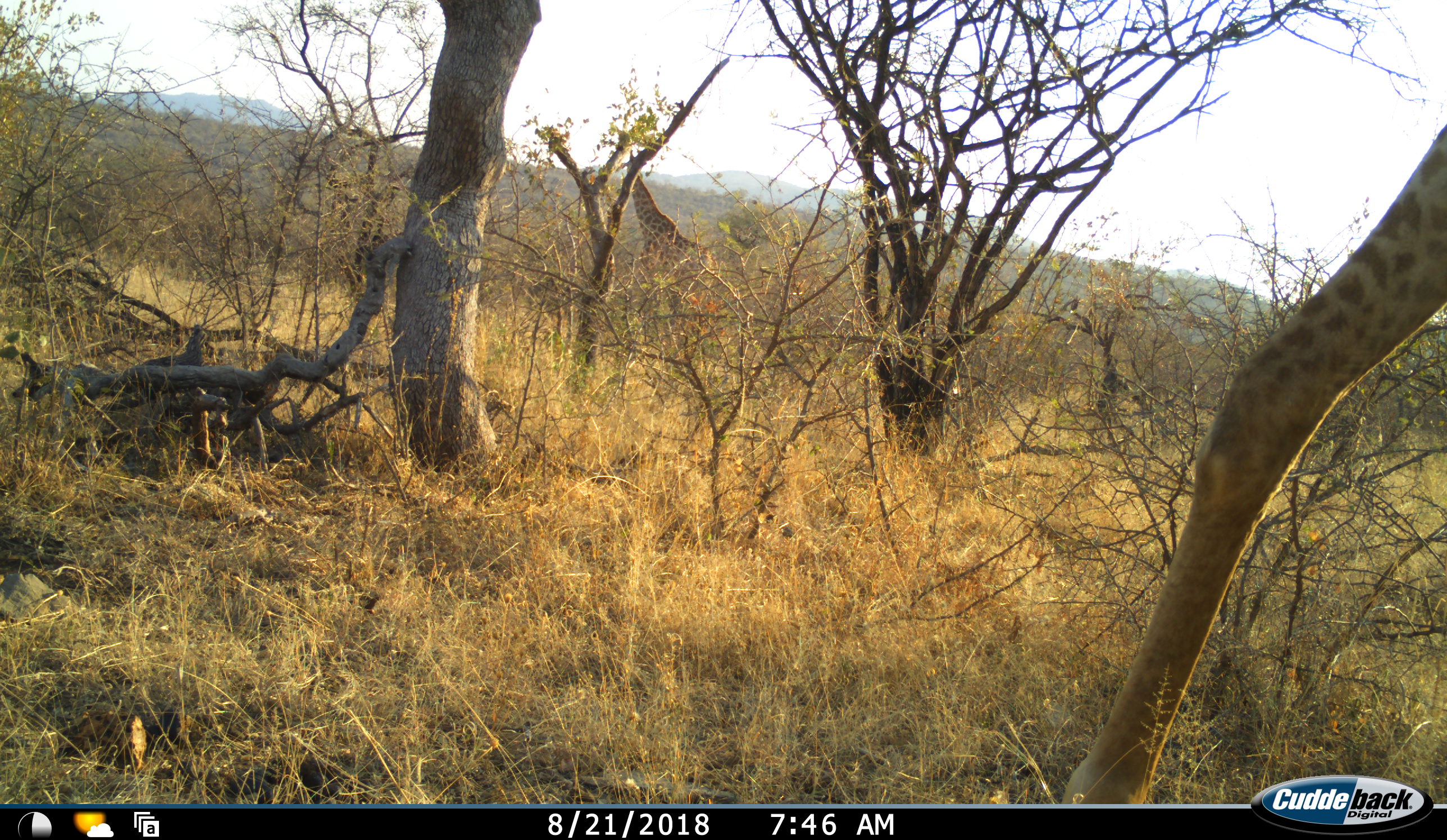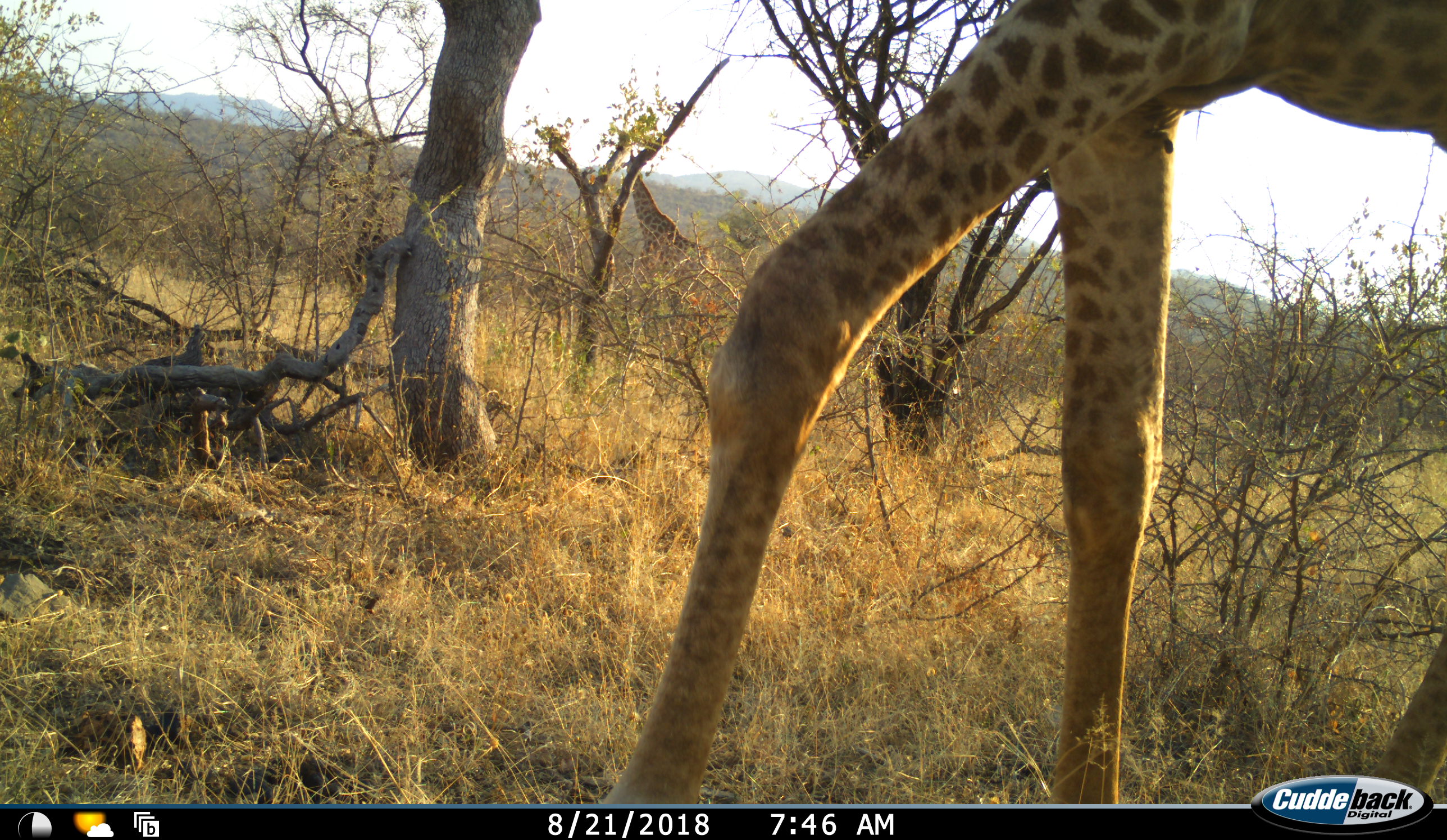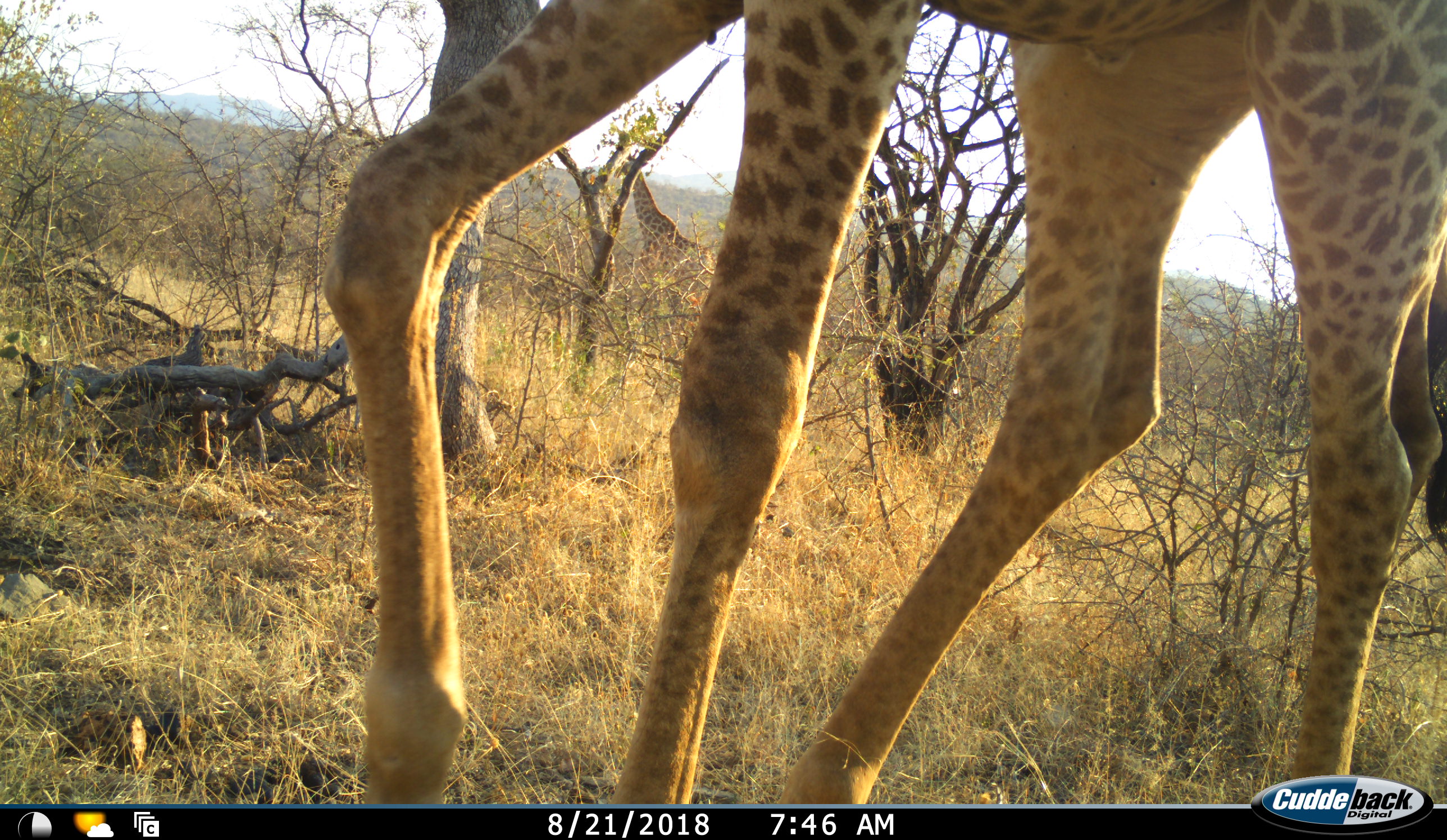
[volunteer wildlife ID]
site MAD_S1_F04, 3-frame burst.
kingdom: Animalia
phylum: Chordata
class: Mammalia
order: Artiodactyla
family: Giraffidae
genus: Giraffa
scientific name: Giraffa camelopardalis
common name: giraffe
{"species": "giraffe (Giraffa camelopardalis)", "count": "2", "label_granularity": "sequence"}